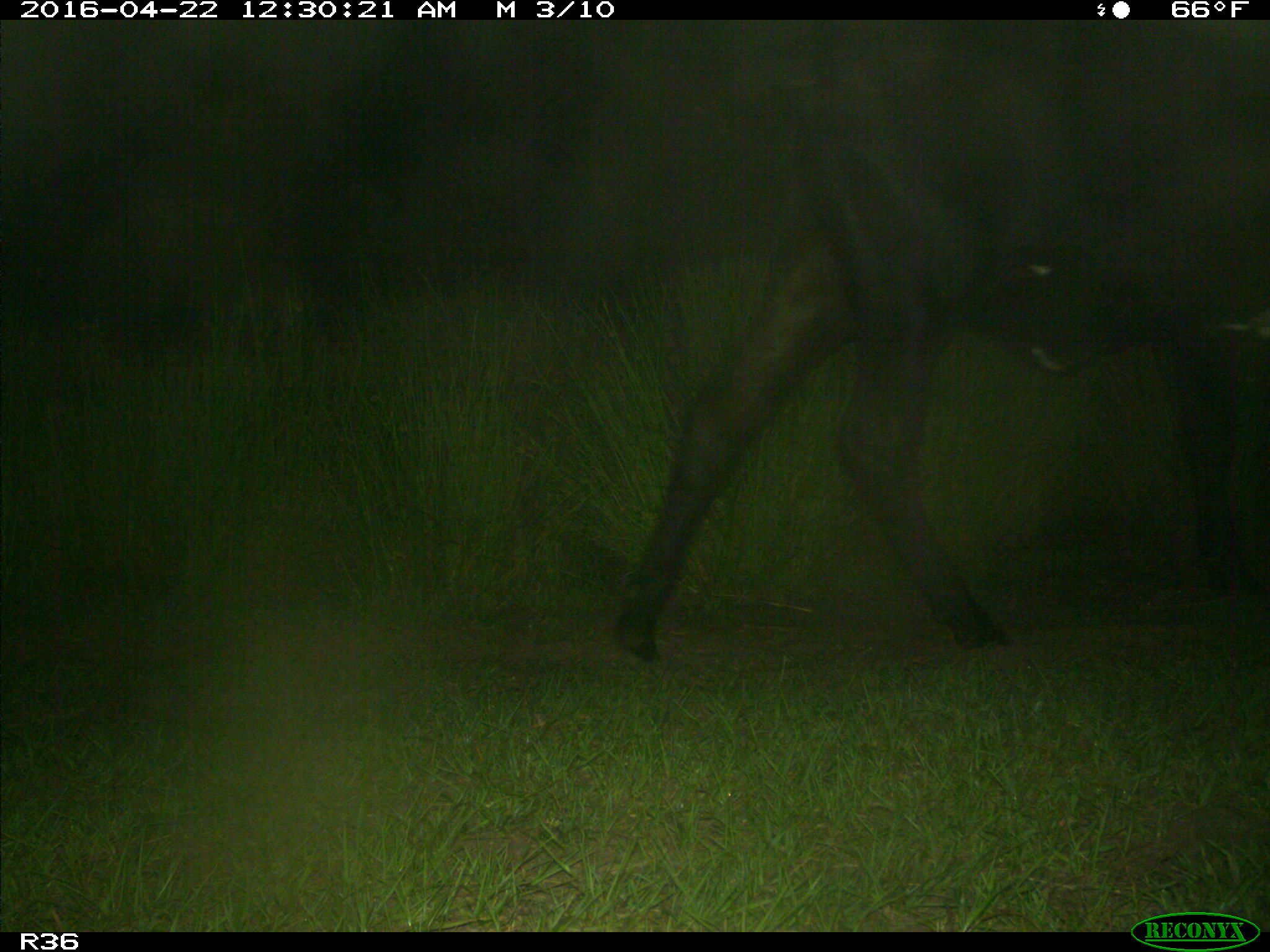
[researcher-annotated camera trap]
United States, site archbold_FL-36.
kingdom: Animalia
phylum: Chordata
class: Mammalia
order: Artiodactyla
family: Bovidae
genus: Bos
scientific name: Bos taurus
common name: domestic cow